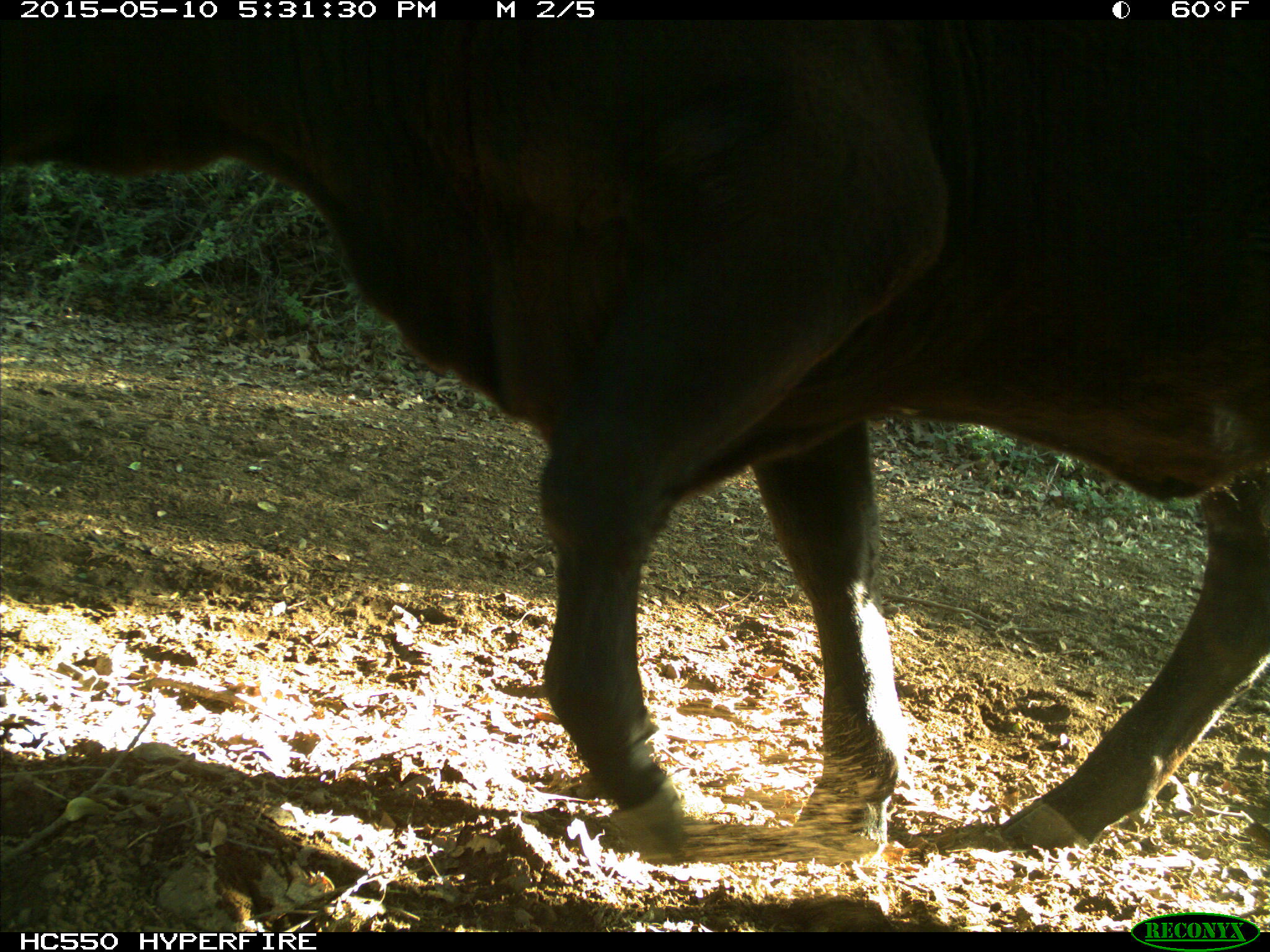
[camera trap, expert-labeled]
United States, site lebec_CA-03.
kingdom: Animalia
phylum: Chordata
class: Mammalia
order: Artiodactyla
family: Bovidae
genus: Bos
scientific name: Bos taurus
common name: domestic cow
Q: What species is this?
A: Bos taurus (domestic cow).